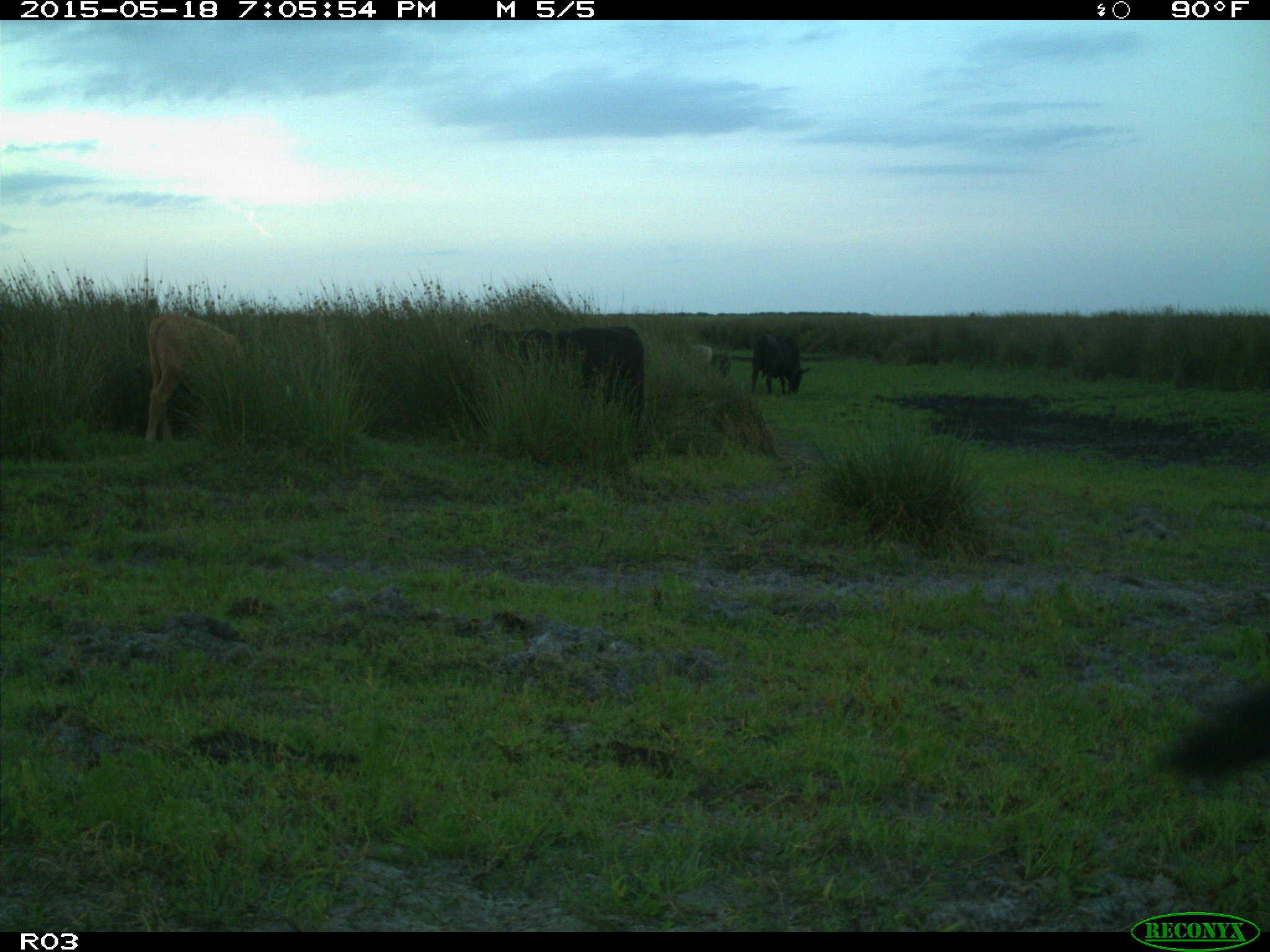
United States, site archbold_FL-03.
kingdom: Animalia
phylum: Chordata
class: Mammalia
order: Artiodactyla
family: Bovidae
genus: Bos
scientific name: Bos taurus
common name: domestic cow